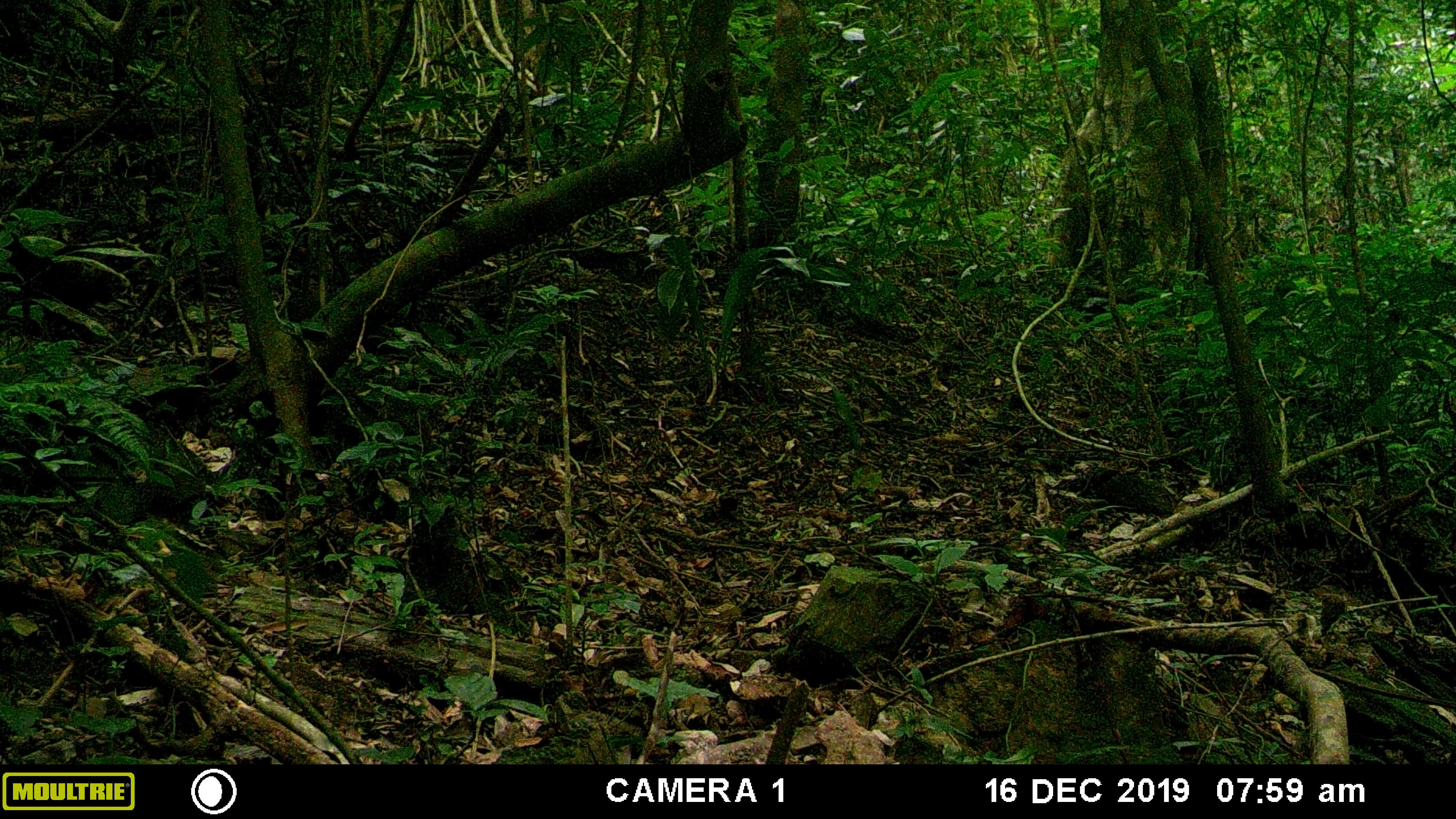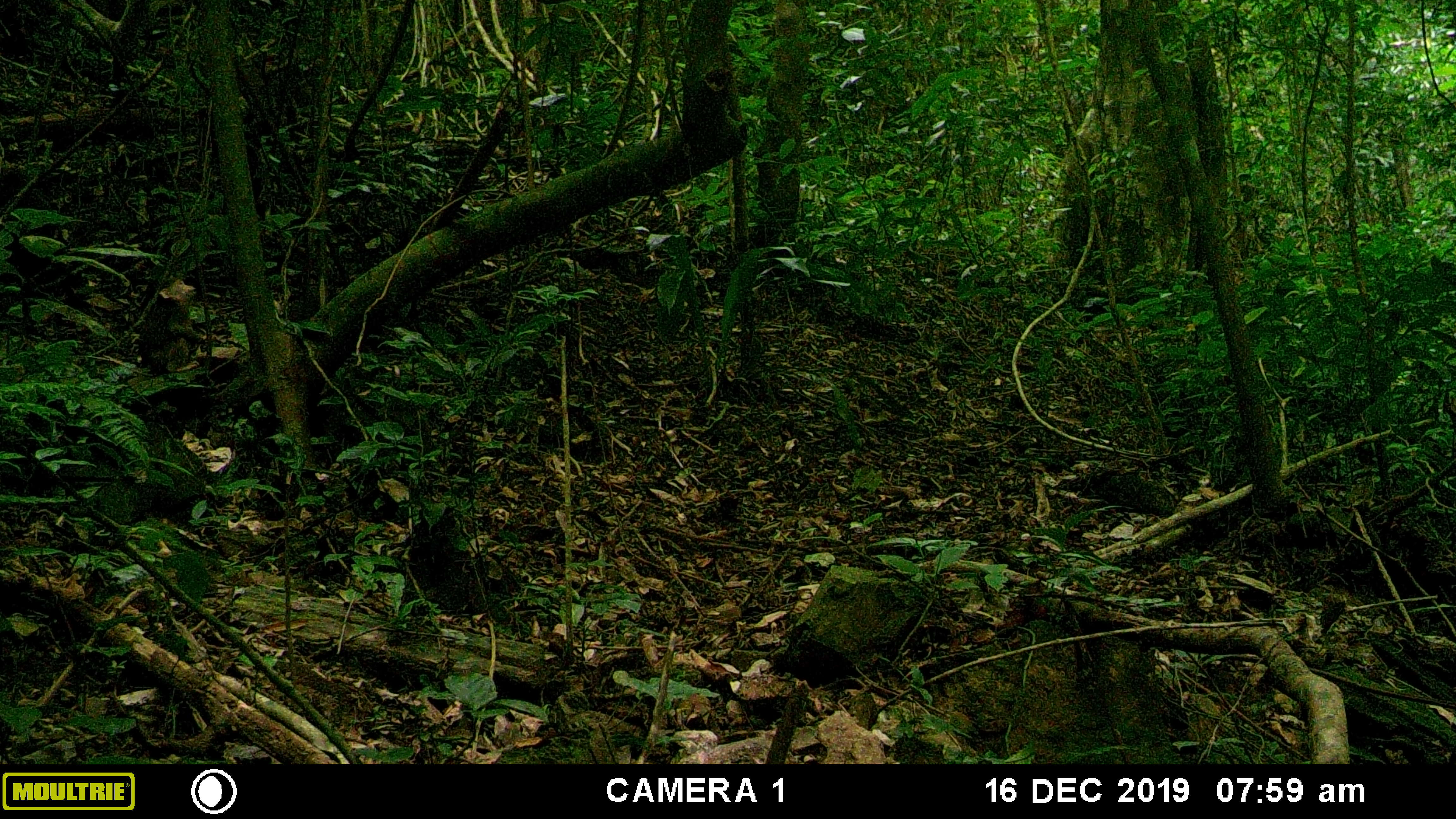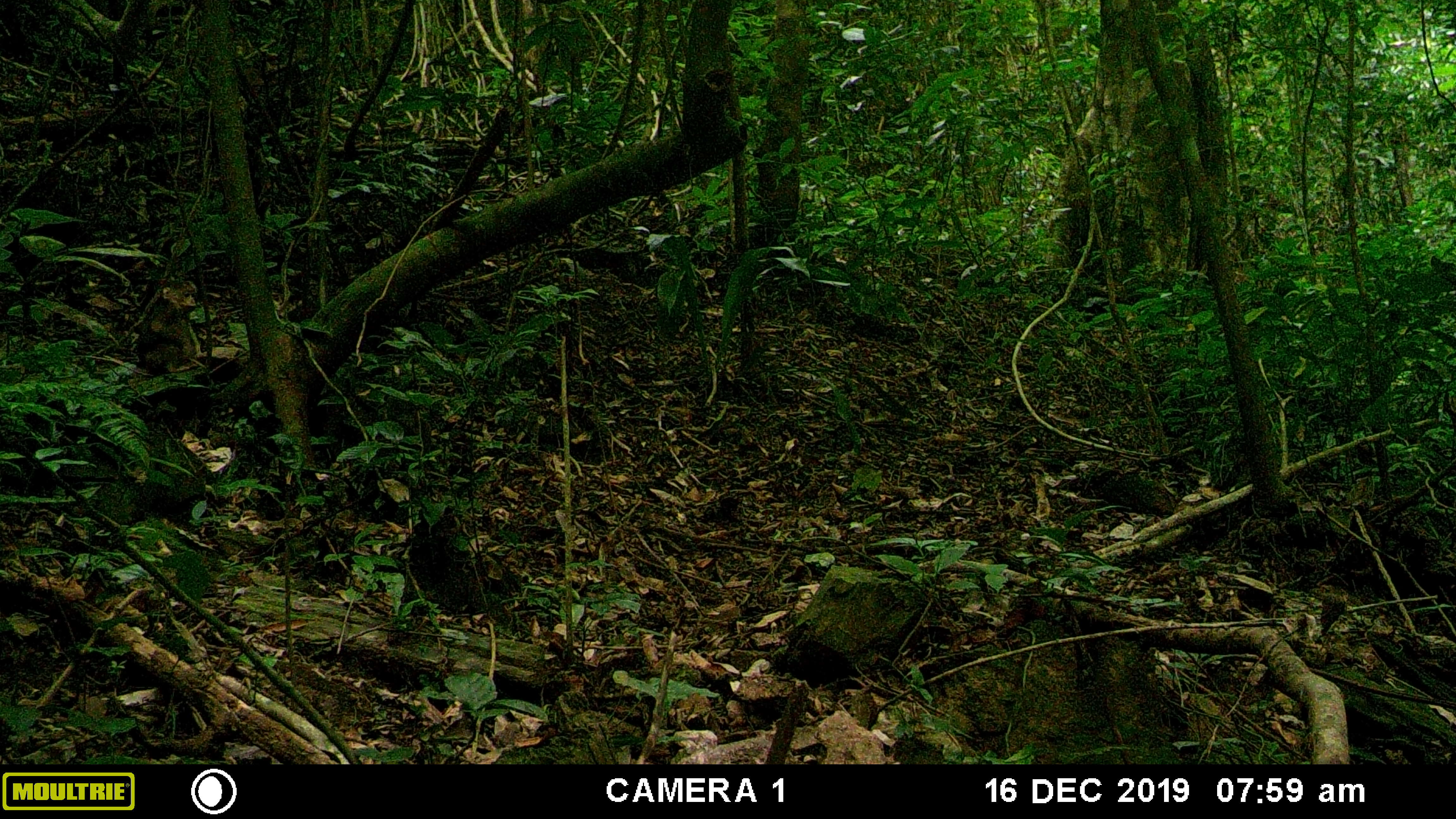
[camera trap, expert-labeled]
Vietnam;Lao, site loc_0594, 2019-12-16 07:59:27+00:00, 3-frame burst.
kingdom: Animalia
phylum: Chordata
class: Mammalia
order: Primates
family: Cercopithecidae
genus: Macaca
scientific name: Macaca arctoides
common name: stump-tailed macaque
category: stump tailed macaque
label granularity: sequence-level